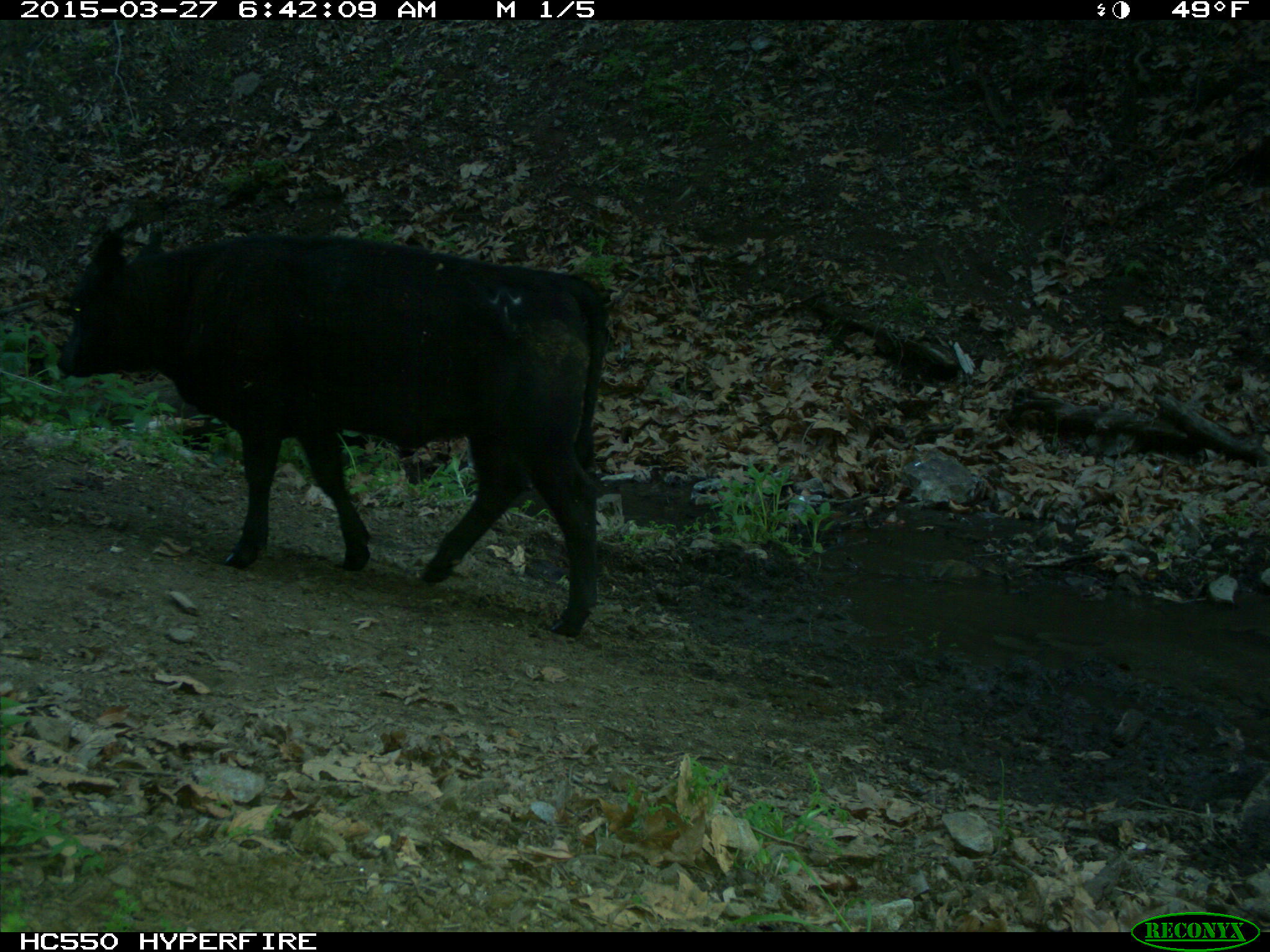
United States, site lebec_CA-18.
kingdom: Animalia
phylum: Chordata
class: Mammalia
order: Artiodactyla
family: Bovidae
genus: Bos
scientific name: Bos taurus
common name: domestic cow